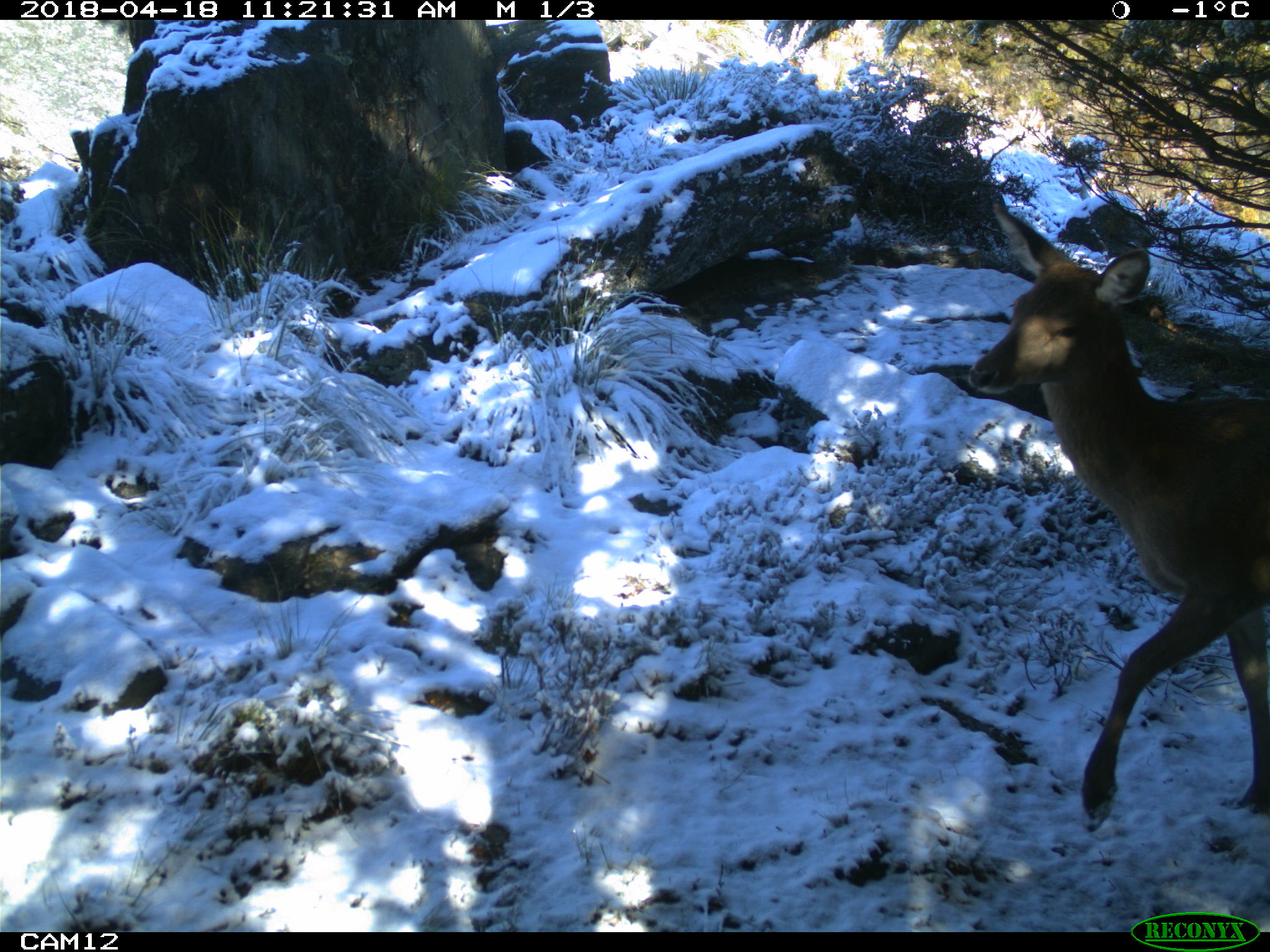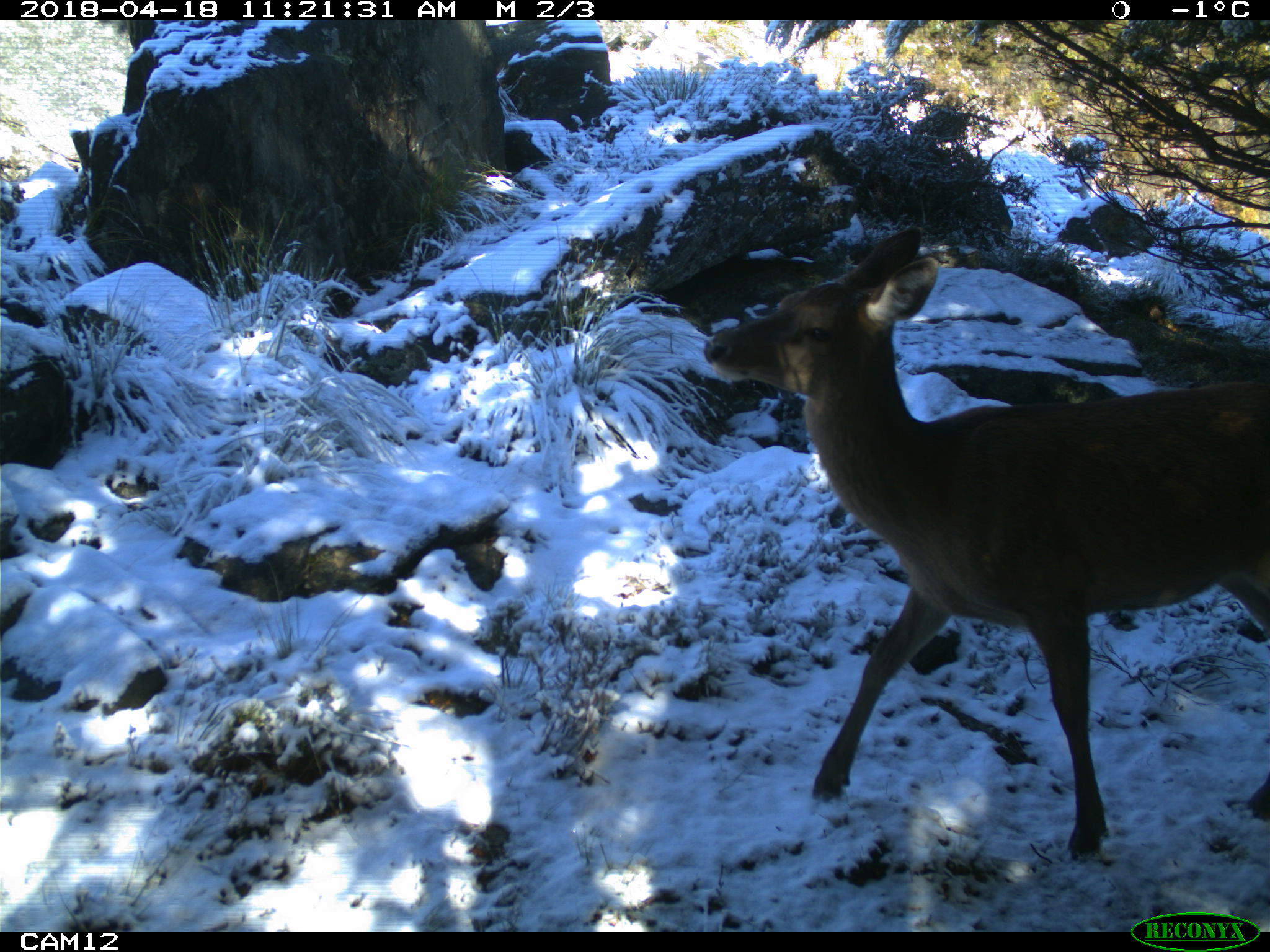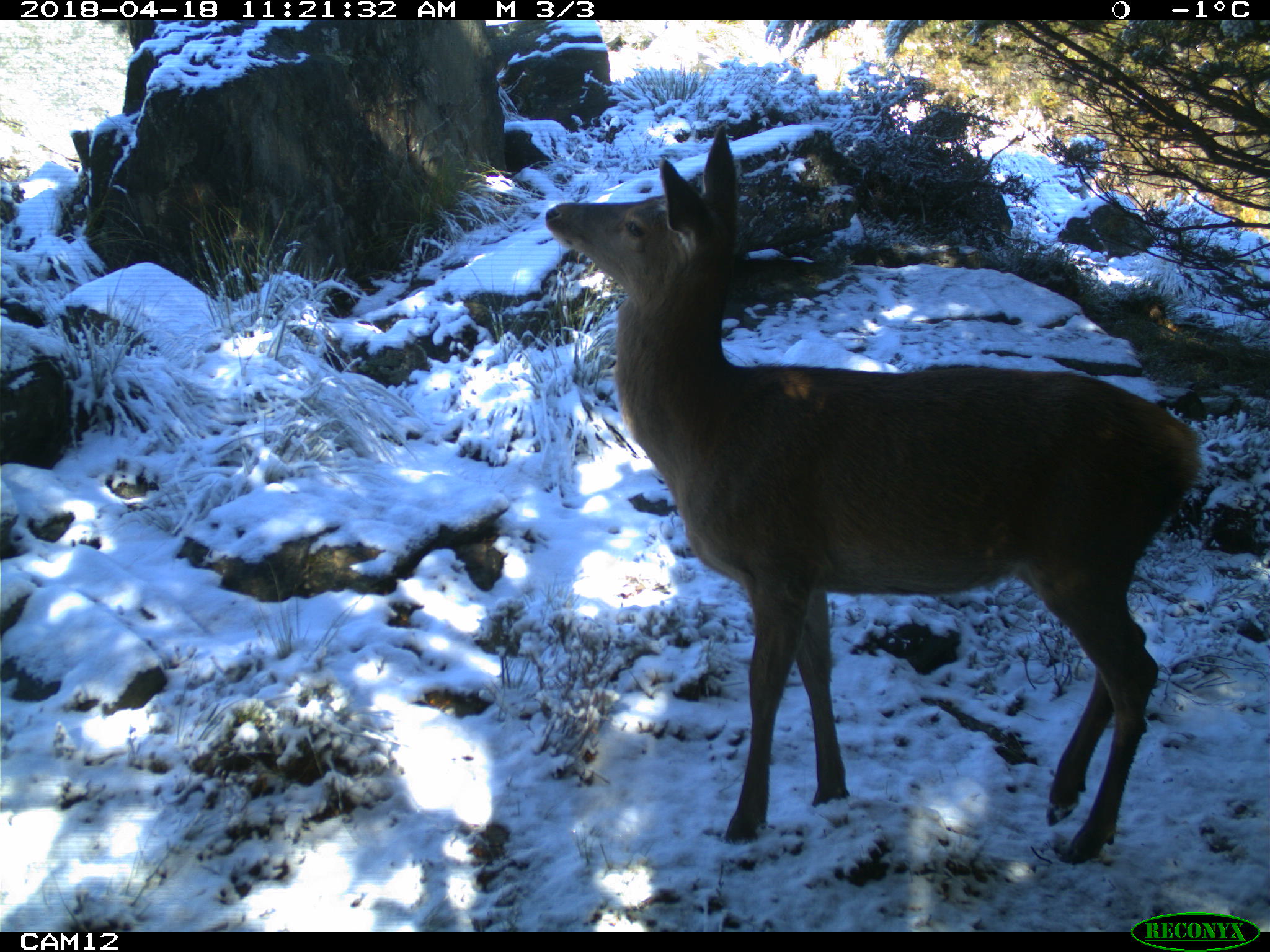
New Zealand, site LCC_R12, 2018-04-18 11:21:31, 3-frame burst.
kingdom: Animalia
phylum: Chordata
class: Mammalia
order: Artiodactyla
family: Cervidae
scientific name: Cervidae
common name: deer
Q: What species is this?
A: Deer (Cervidae).